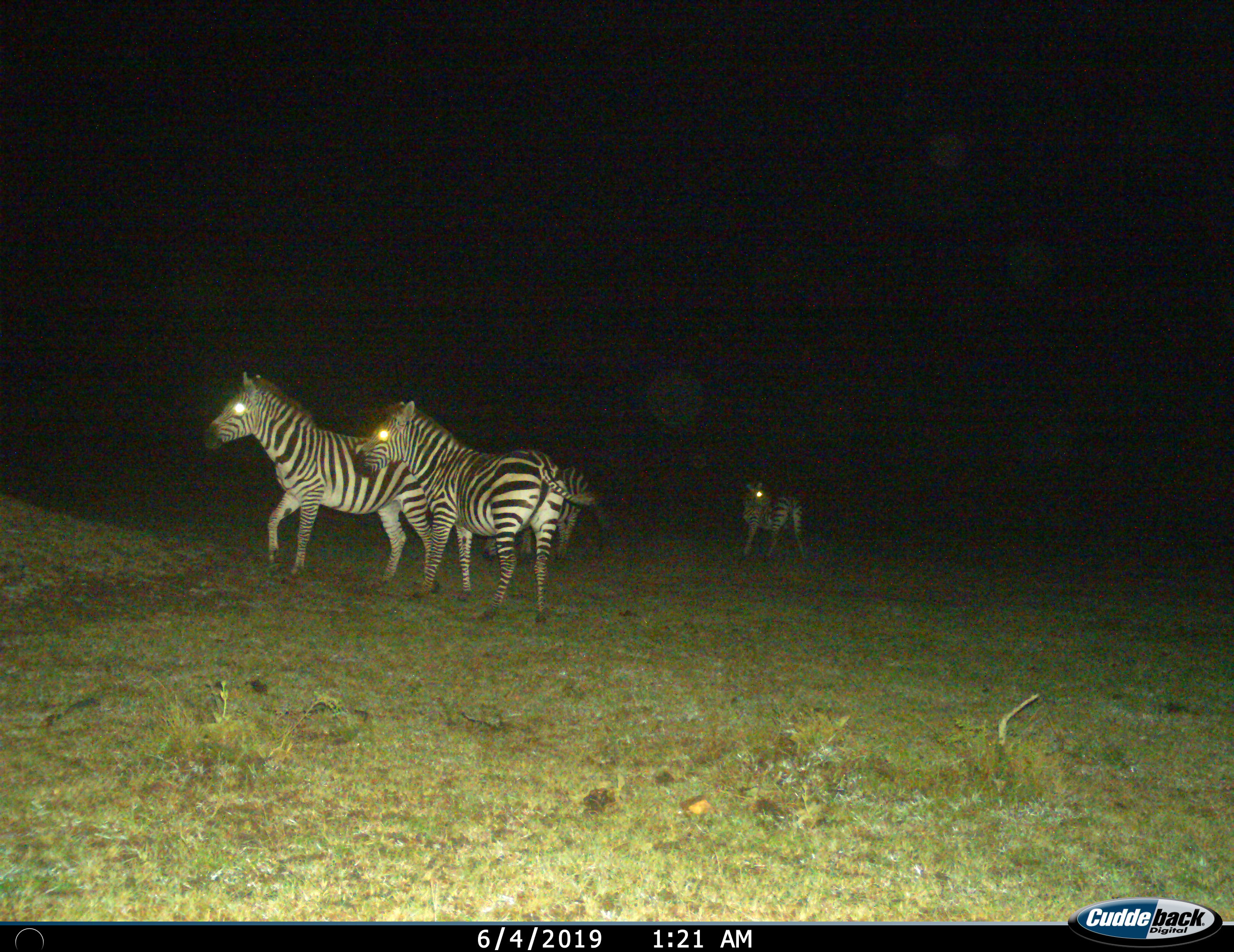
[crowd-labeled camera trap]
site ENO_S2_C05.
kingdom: Animalia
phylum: Chordata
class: Mammalia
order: Perissodactyla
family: Equidae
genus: Equus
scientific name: Equus quagga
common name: plains zebra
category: zebraplains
Zebraplains (plains zebra) (Equus quagga), count 4. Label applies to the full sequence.